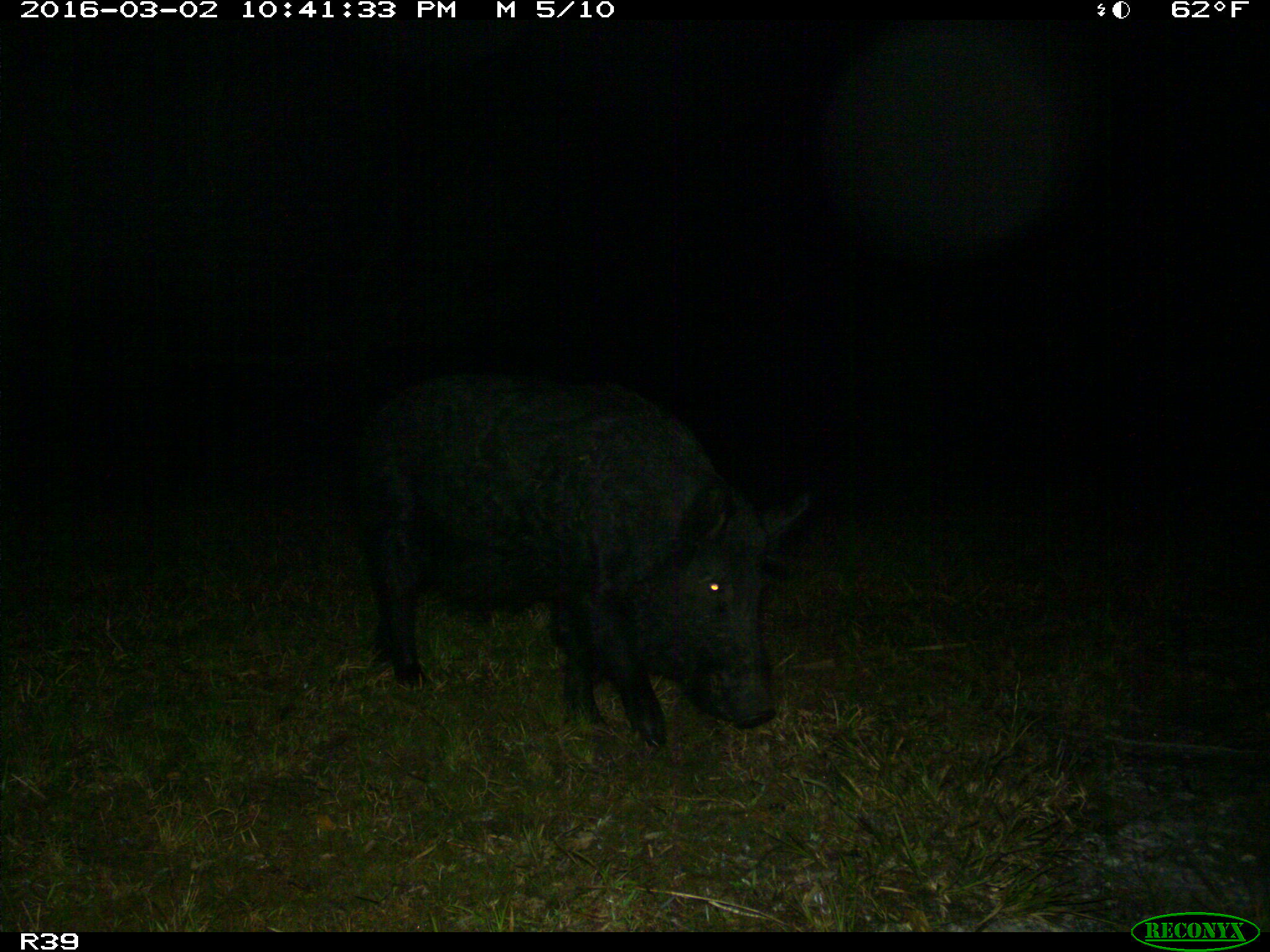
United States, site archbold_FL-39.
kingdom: Animalia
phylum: Chordata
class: Mammalia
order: Artiodactyla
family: Suidae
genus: Sus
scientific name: Sus scrofa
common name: wild boar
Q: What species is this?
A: Sus scrofa (wild boar).